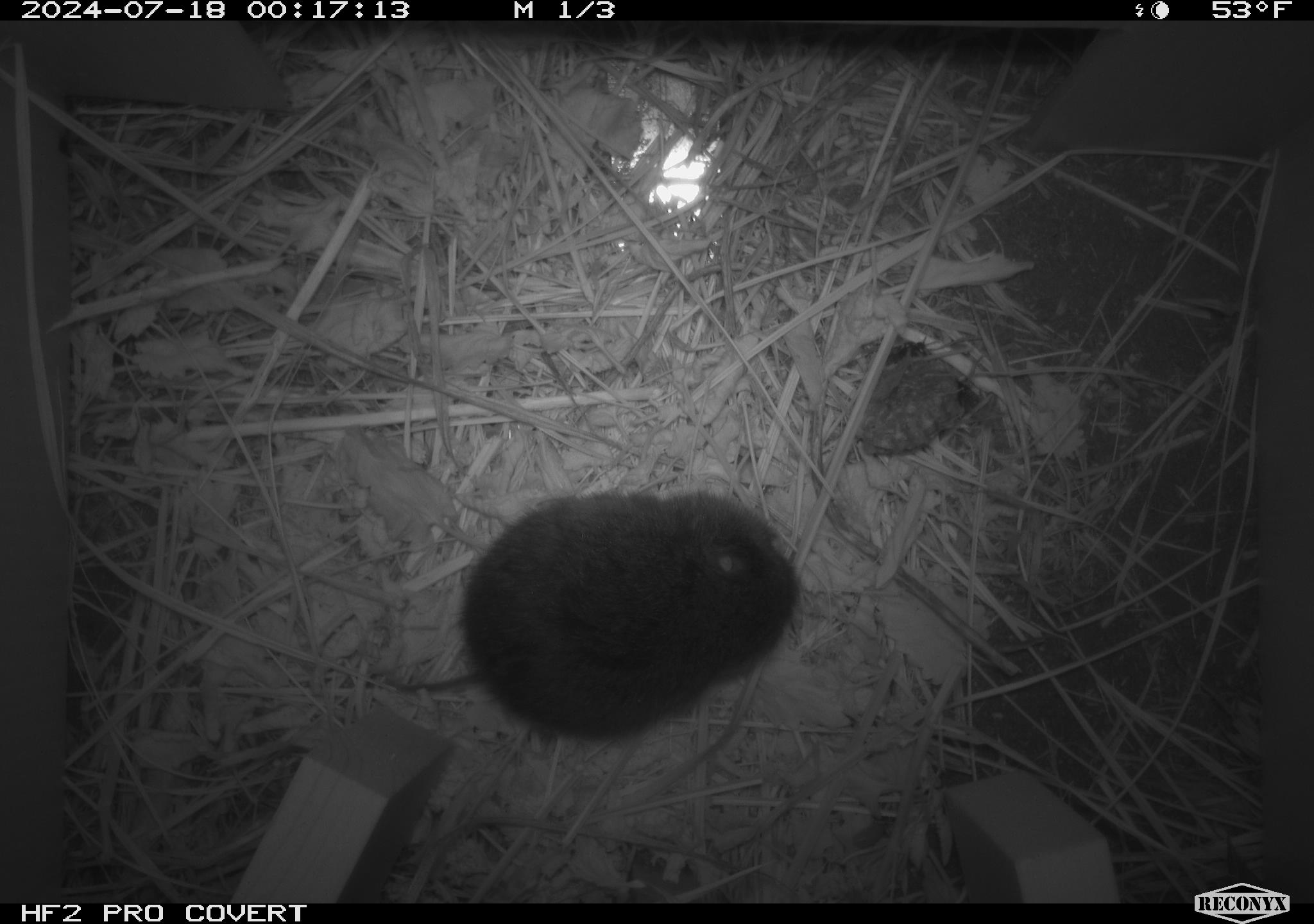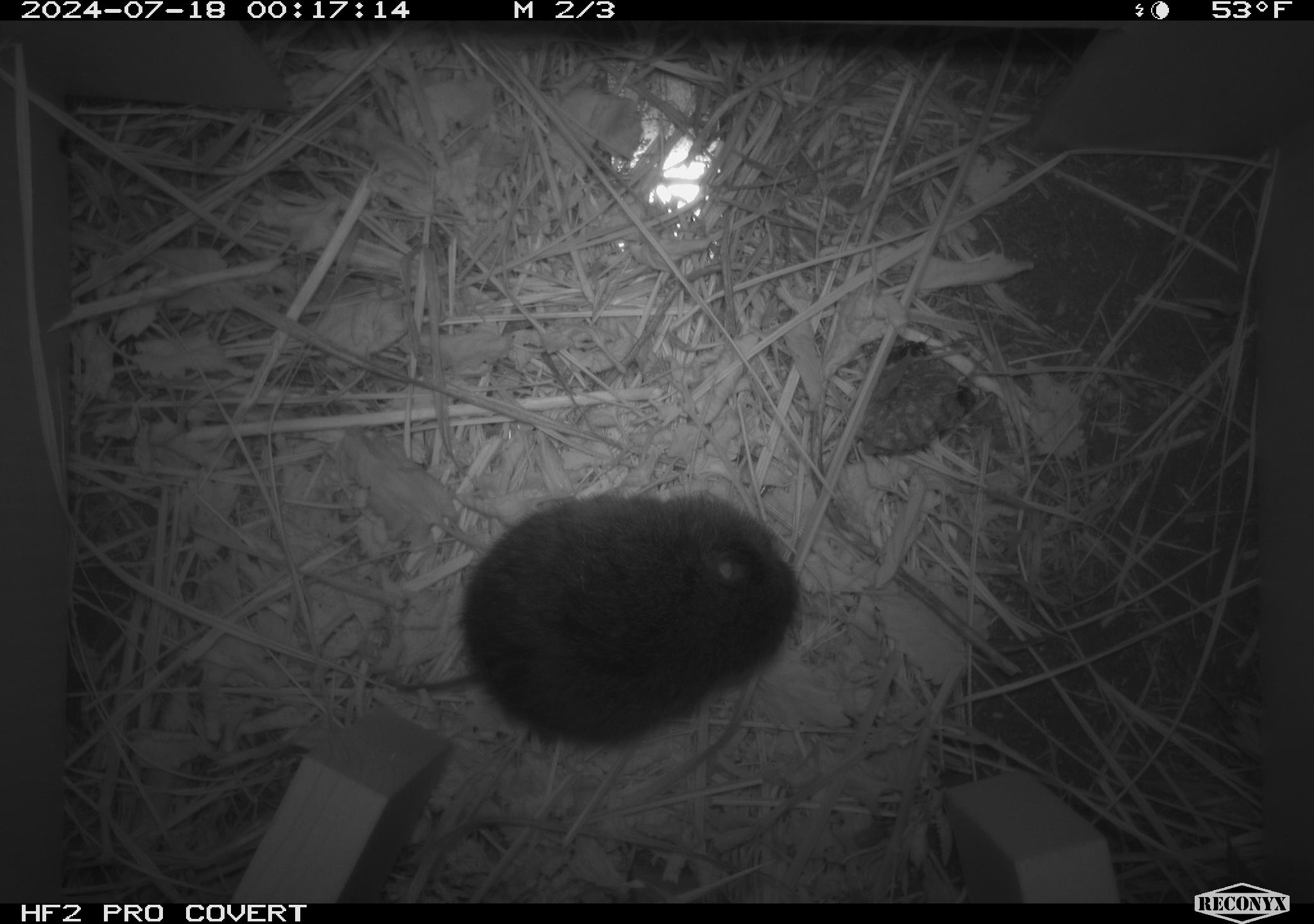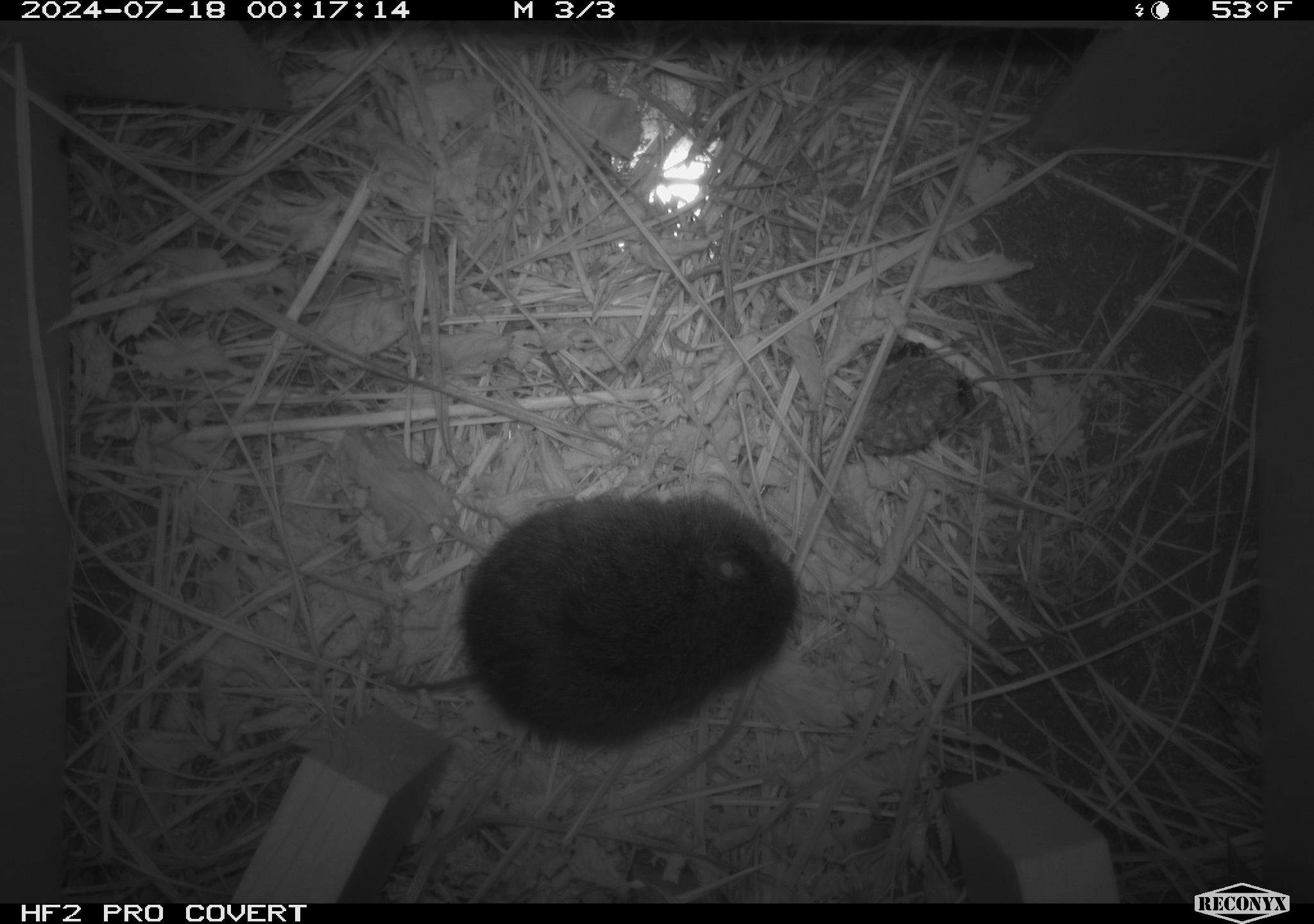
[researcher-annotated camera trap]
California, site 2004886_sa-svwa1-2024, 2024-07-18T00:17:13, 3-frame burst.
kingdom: Animalia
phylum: Arthropoda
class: Insecta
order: Hymenoptera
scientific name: Hymenoptera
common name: ants, bees, wasps, and sawflies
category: hymenoptera order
Hymenoptera order (ants, bees, wasps, and sawflies) (Hymenoptera).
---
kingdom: Animalia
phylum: Chordata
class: Mammalia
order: Rodentia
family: Cricetidae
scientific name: Arvicolinae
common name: voles, lemmings, and muskrats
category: arvicolinae subfamily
Arvicolinae subfamily (voles, lemmings, and muskrats) (Arvicolinae).